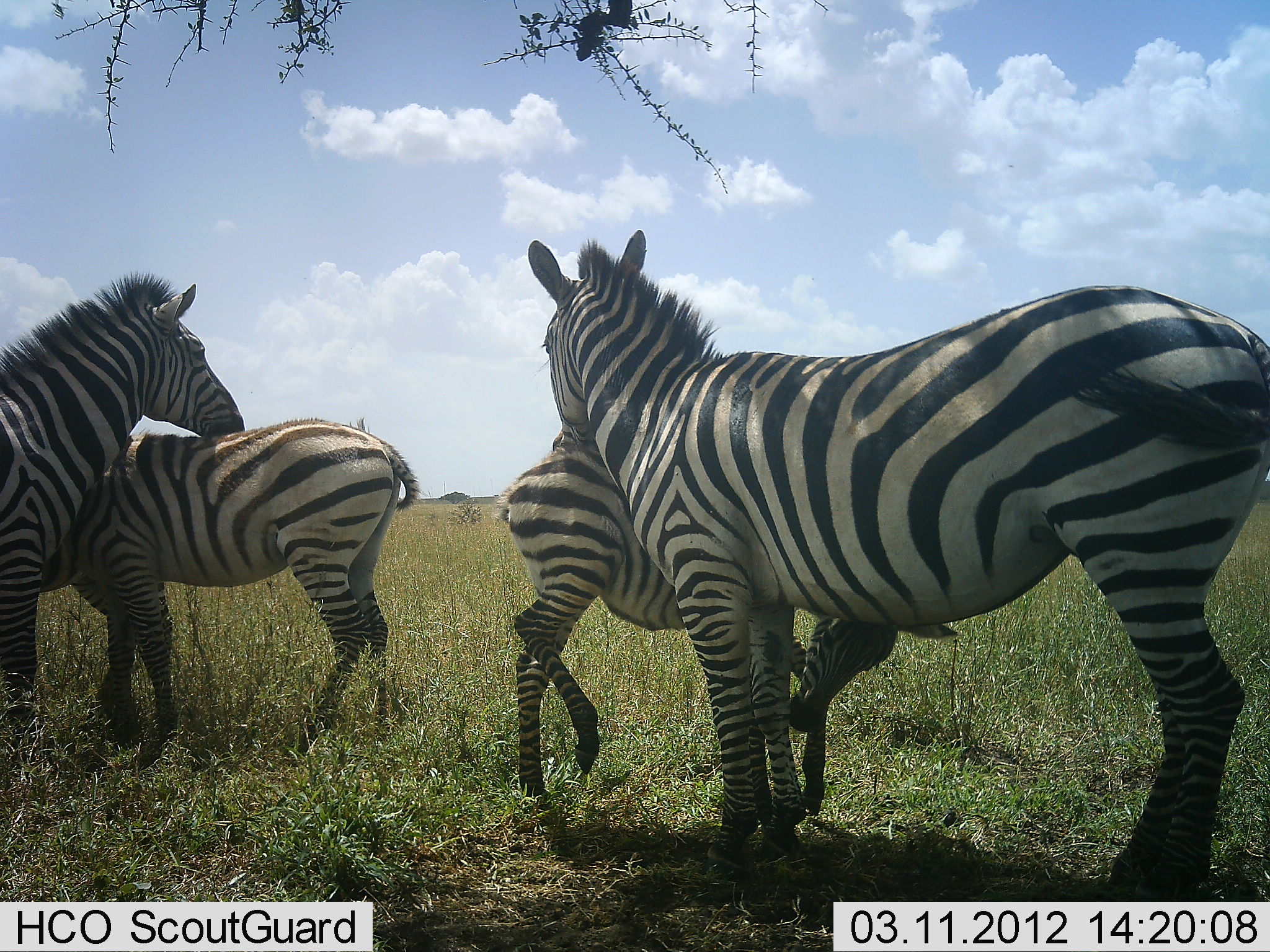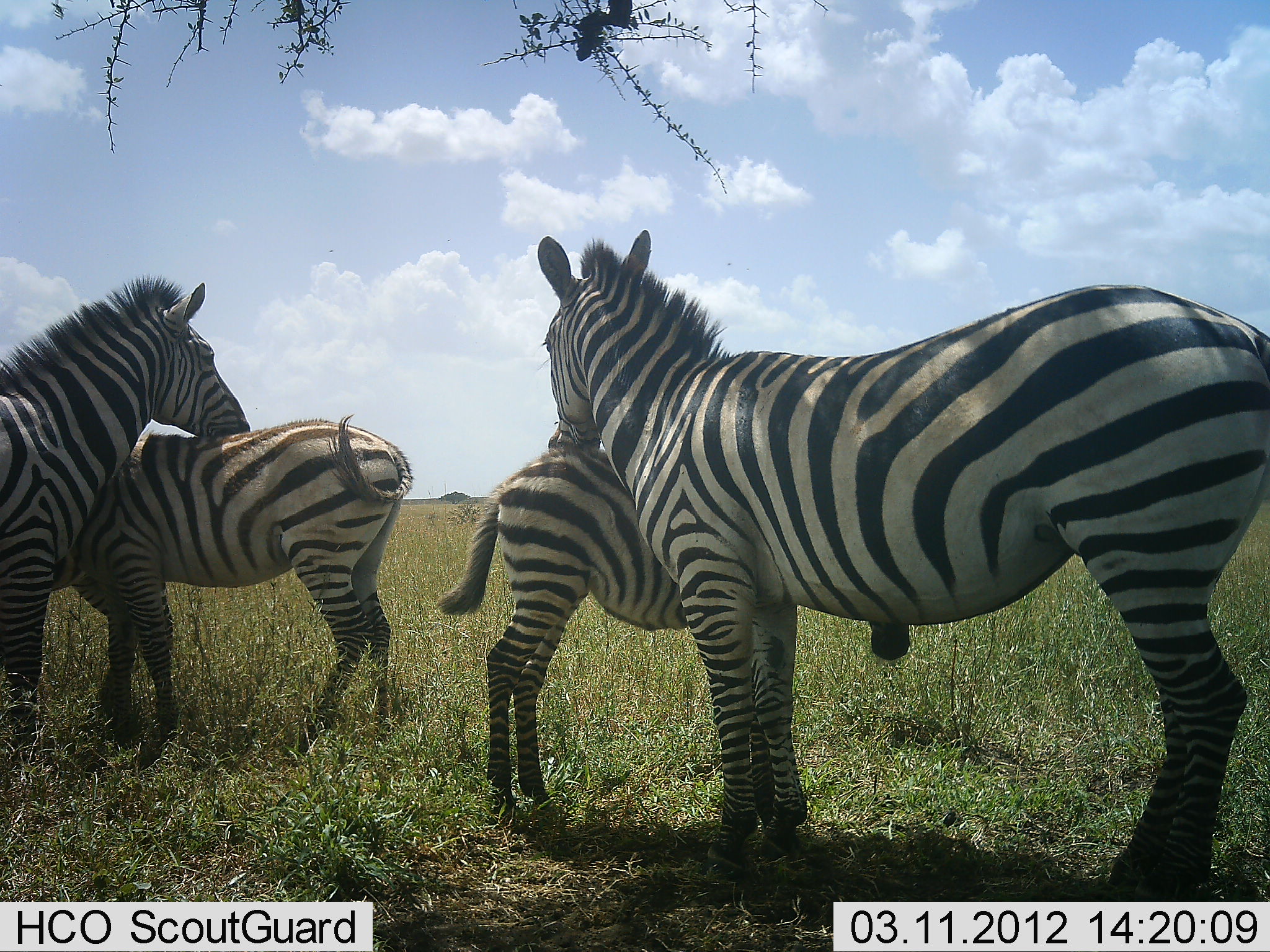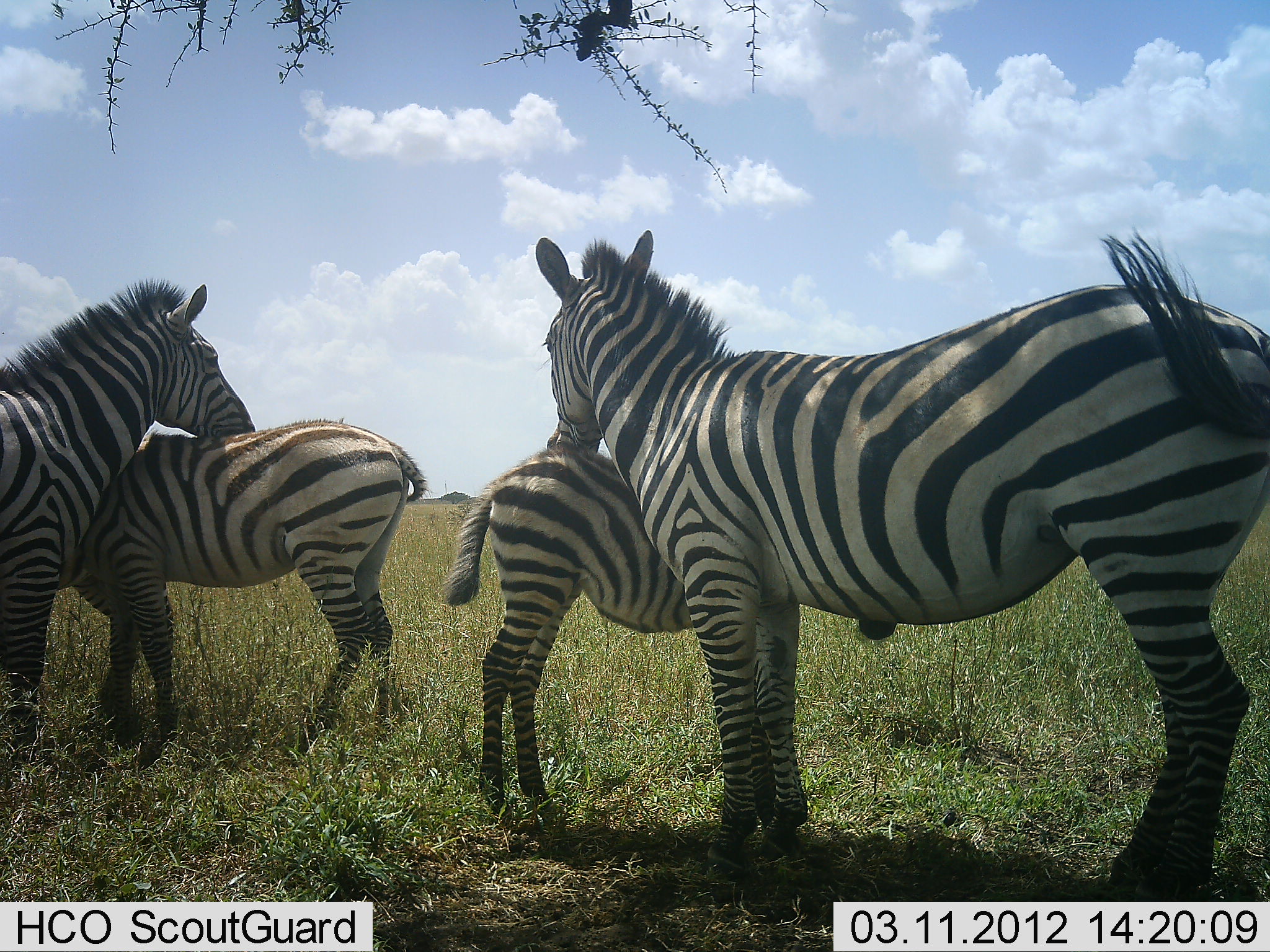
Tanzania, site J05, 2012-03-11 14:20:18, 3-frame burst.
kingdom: Animalia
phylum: Chordata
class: Mammalia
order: Perissodactyla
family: Equidae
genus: Equus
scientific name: Equus quagga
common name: plains zebra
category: zebra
Zebra (plains zebra) (Equus quagga), count 4. Behavior (volunteer vote fractions): standing 86%, resting 9%, moving 9%, interacting 73%. Young present (vote fraction): 91%. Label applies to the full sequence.